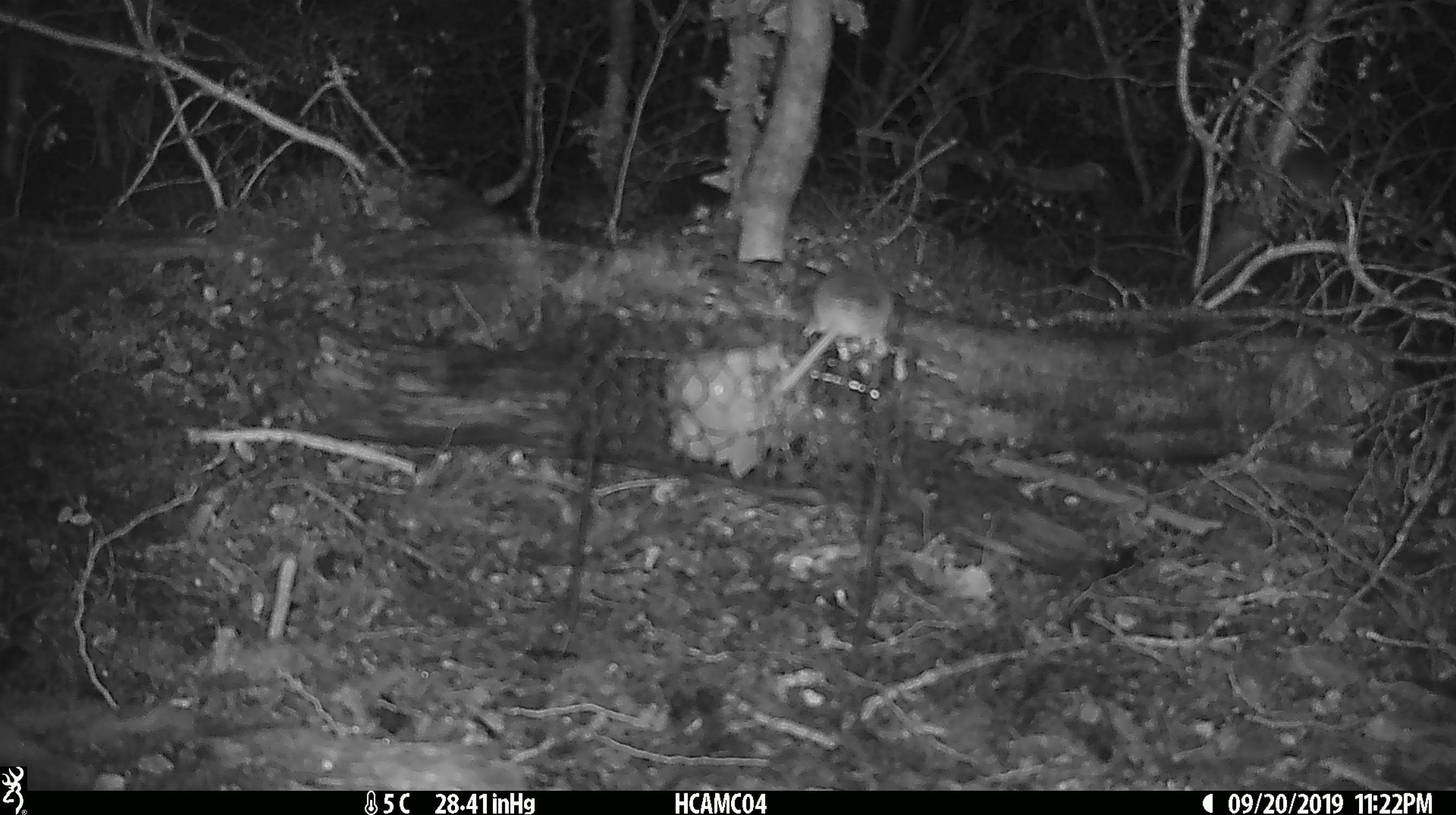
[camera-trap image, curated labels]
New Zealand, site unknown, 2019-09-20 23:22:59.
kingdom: Animalia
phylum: Chordata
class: Mammalia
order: Rodentia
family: Muridae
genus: Mus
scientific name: Mus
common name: mouse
Mouse (Mus).